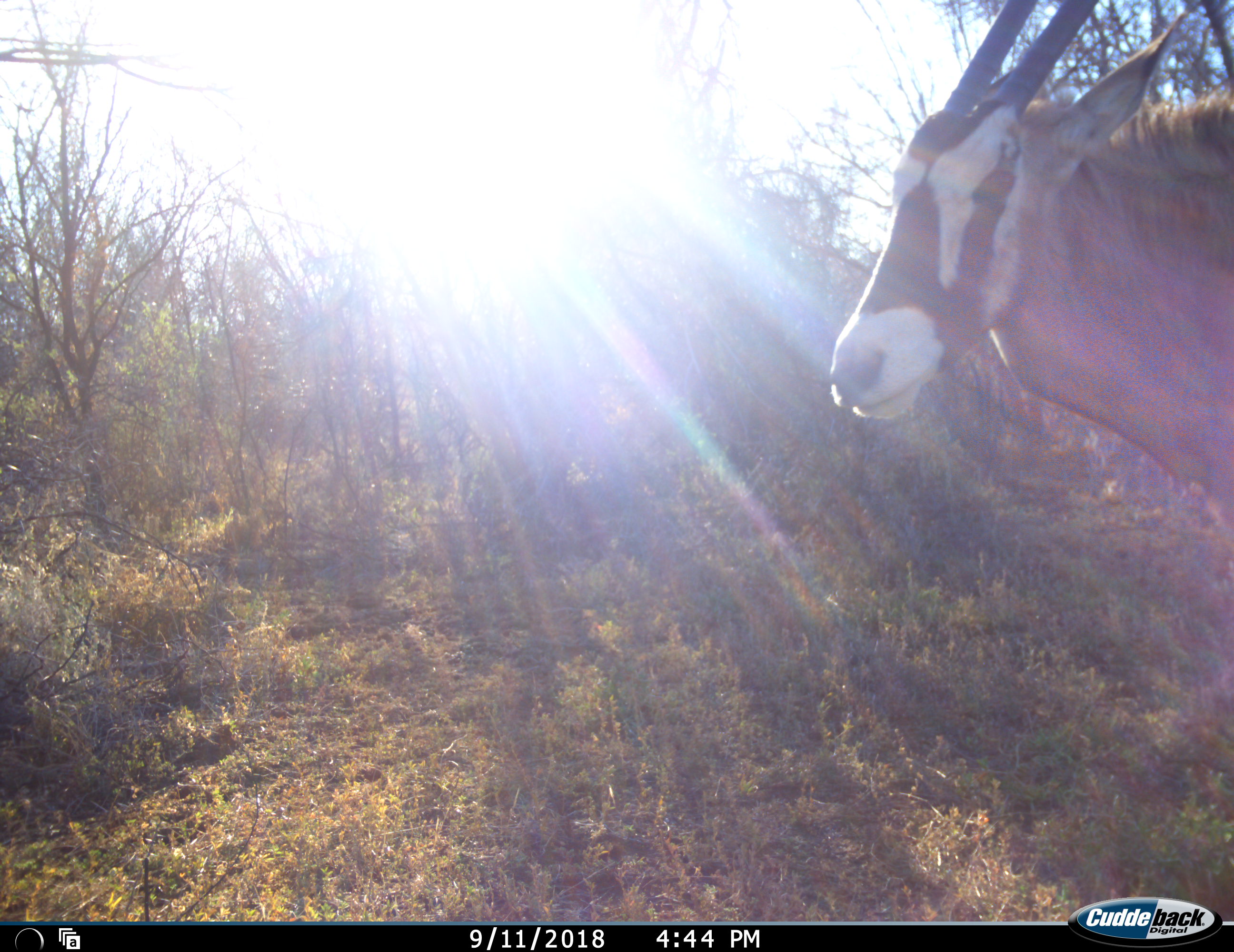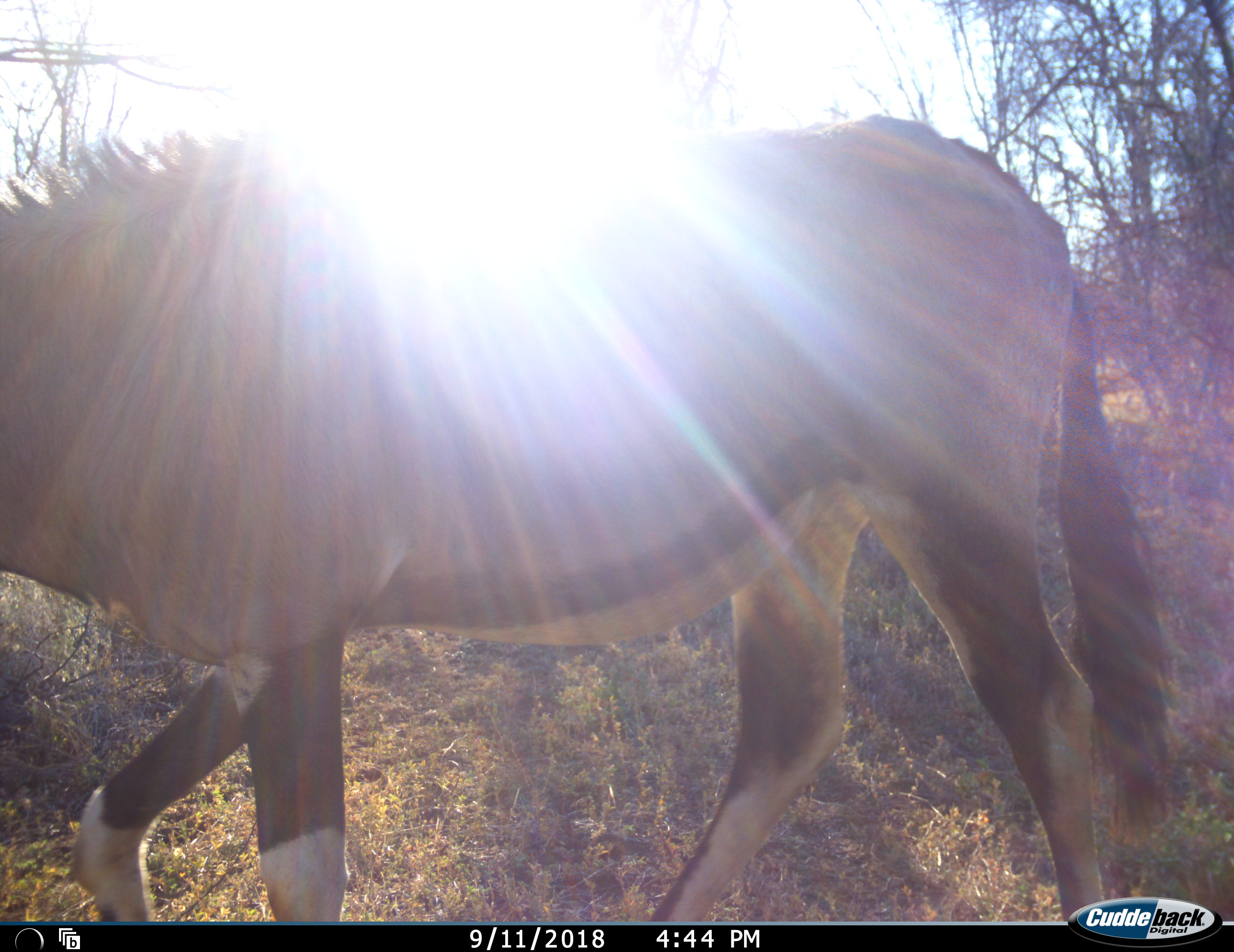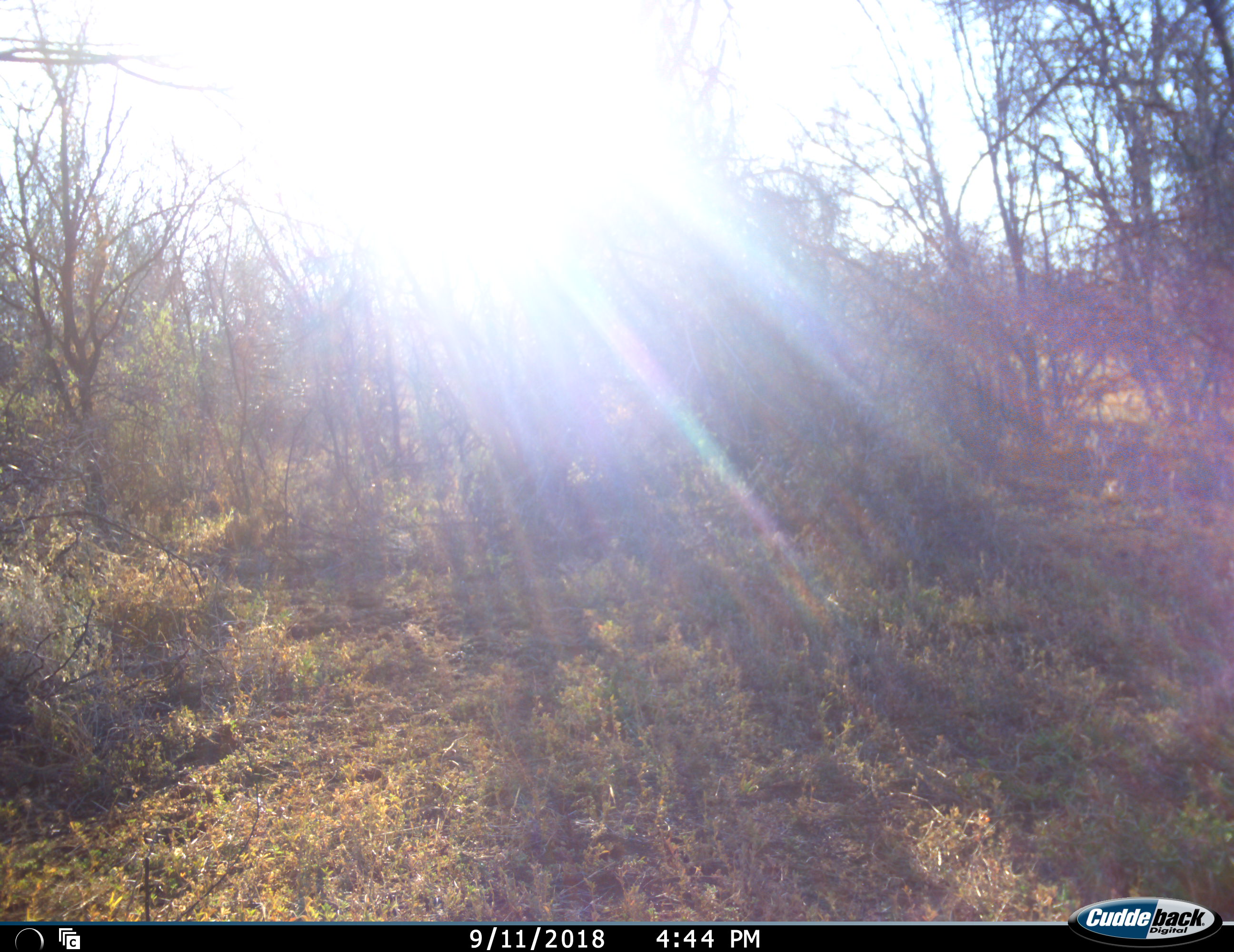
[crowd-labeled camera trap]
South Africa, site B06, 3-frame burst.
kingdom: Animalia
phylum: Chordata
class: Mammalia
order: Artiodactyla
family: Bovidae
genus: Oryx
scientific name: Oryx gazella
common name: gemsbok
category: gemsbokoryx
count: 1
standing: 0%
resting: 0%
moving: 100%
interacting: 0%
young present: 0%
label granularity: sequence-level